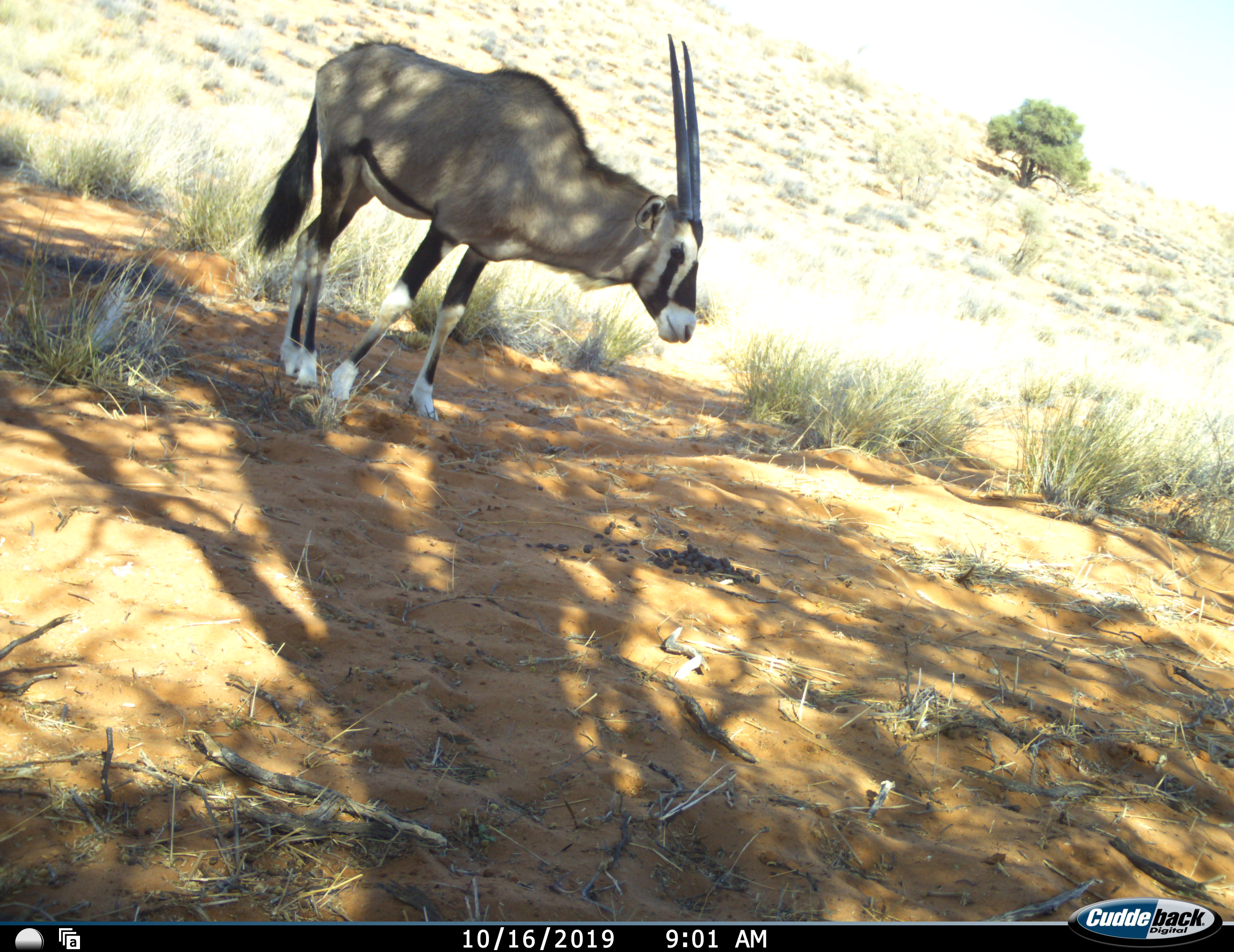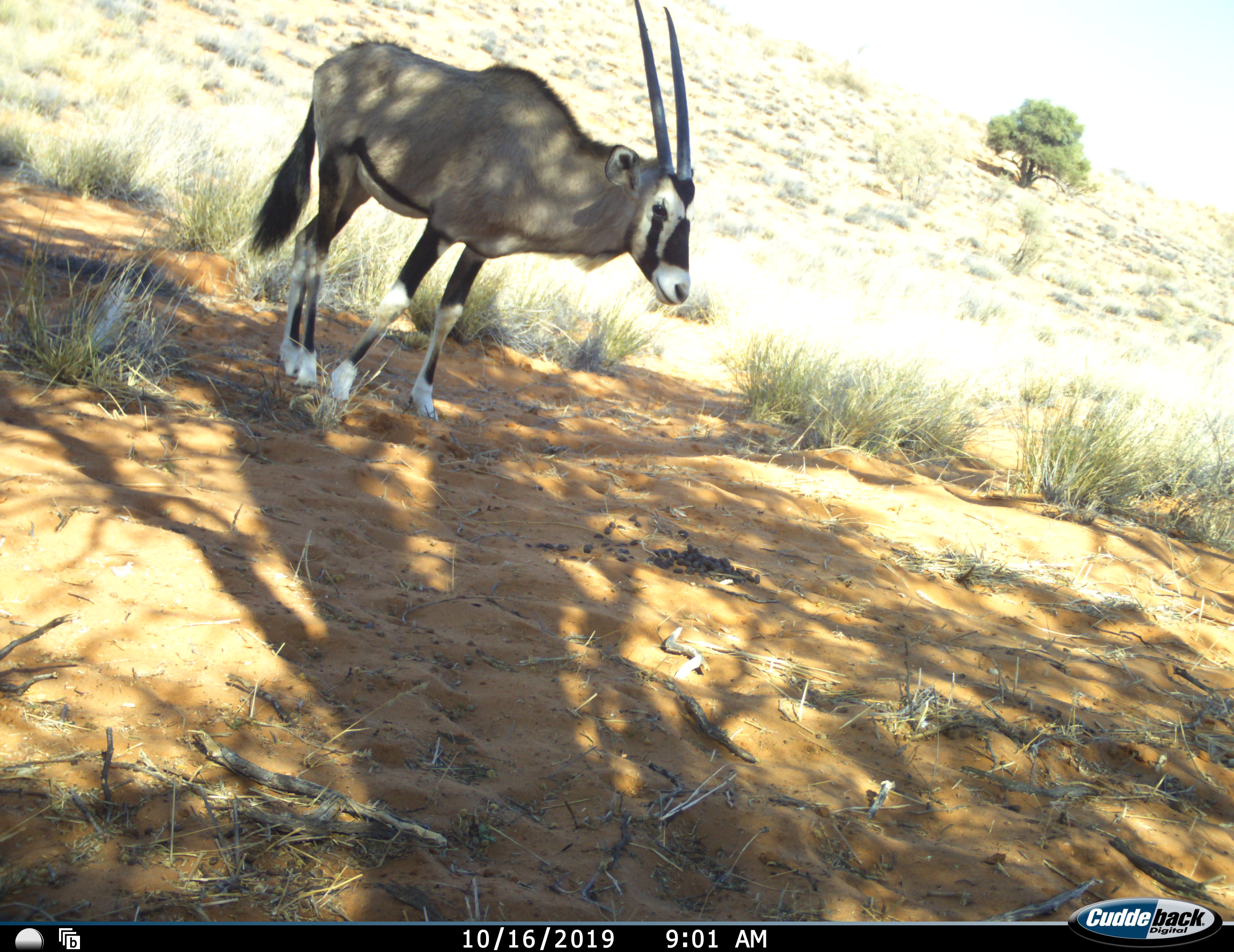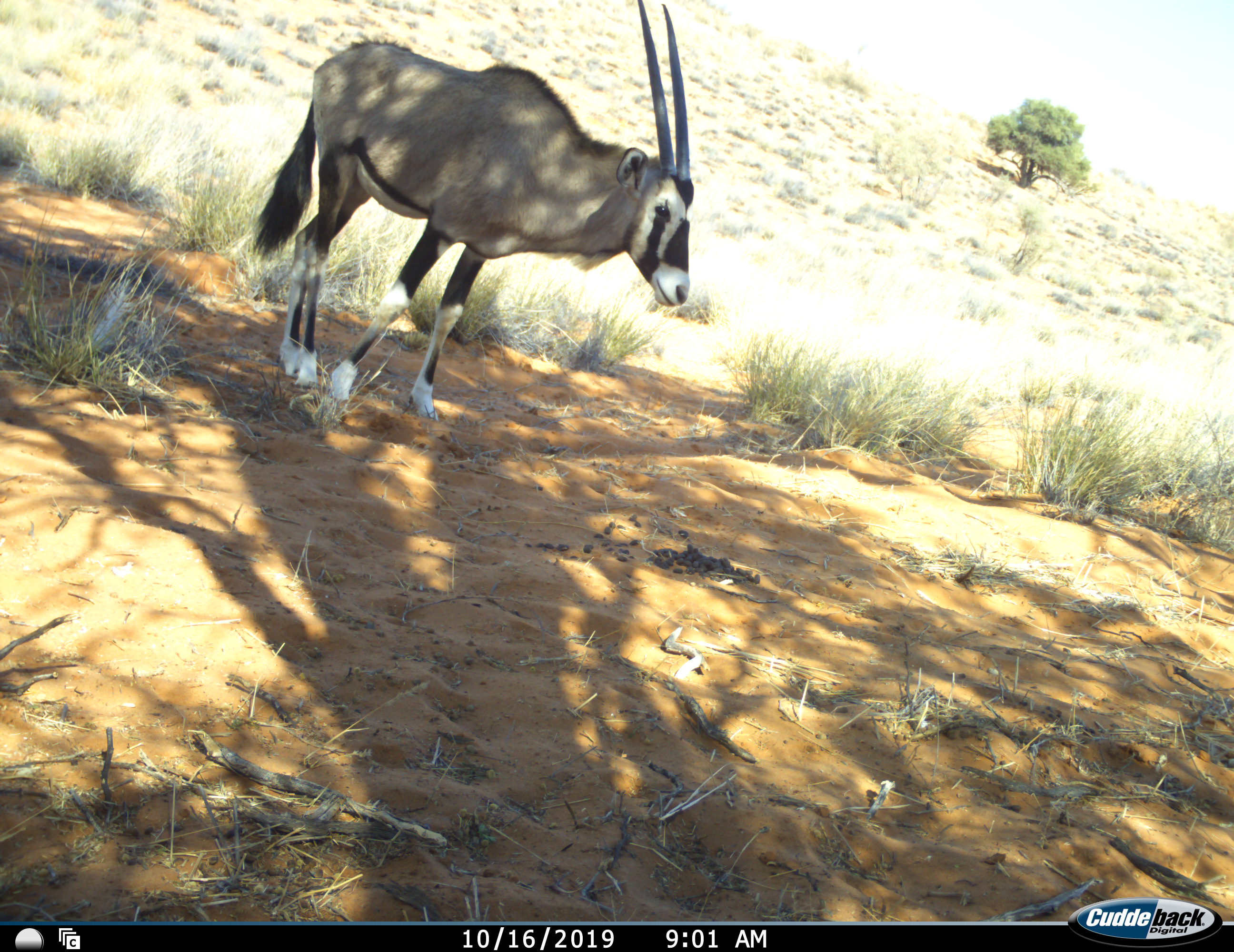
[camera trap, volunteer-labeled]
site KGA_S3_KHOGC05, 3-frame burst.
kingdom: Animalia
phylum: Chordata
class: Mammalia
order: Artiodactyla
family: Bovidae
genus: Oryx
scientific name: Oryx gazella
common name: gemsbok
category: oryx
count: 1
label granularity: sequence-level